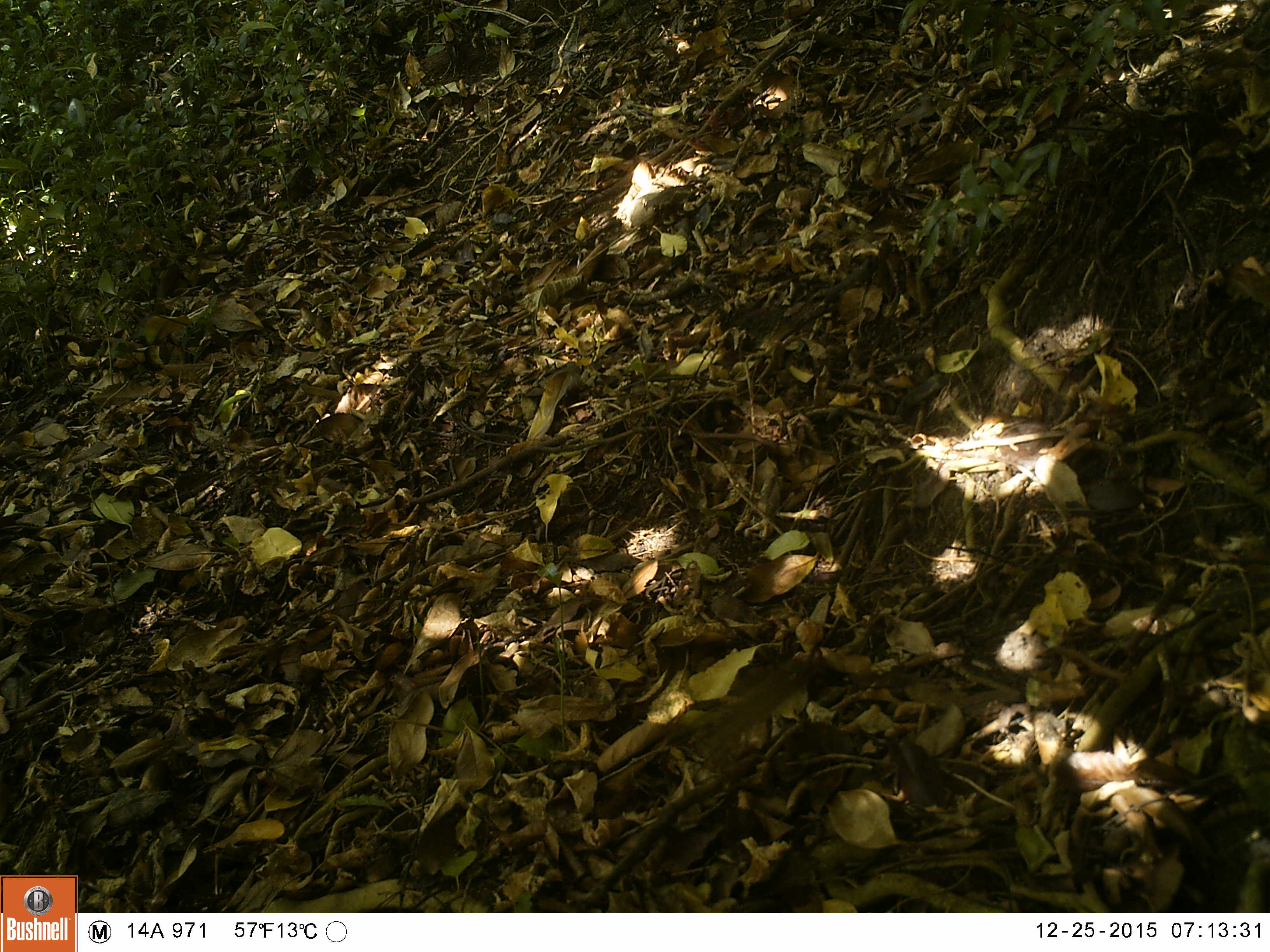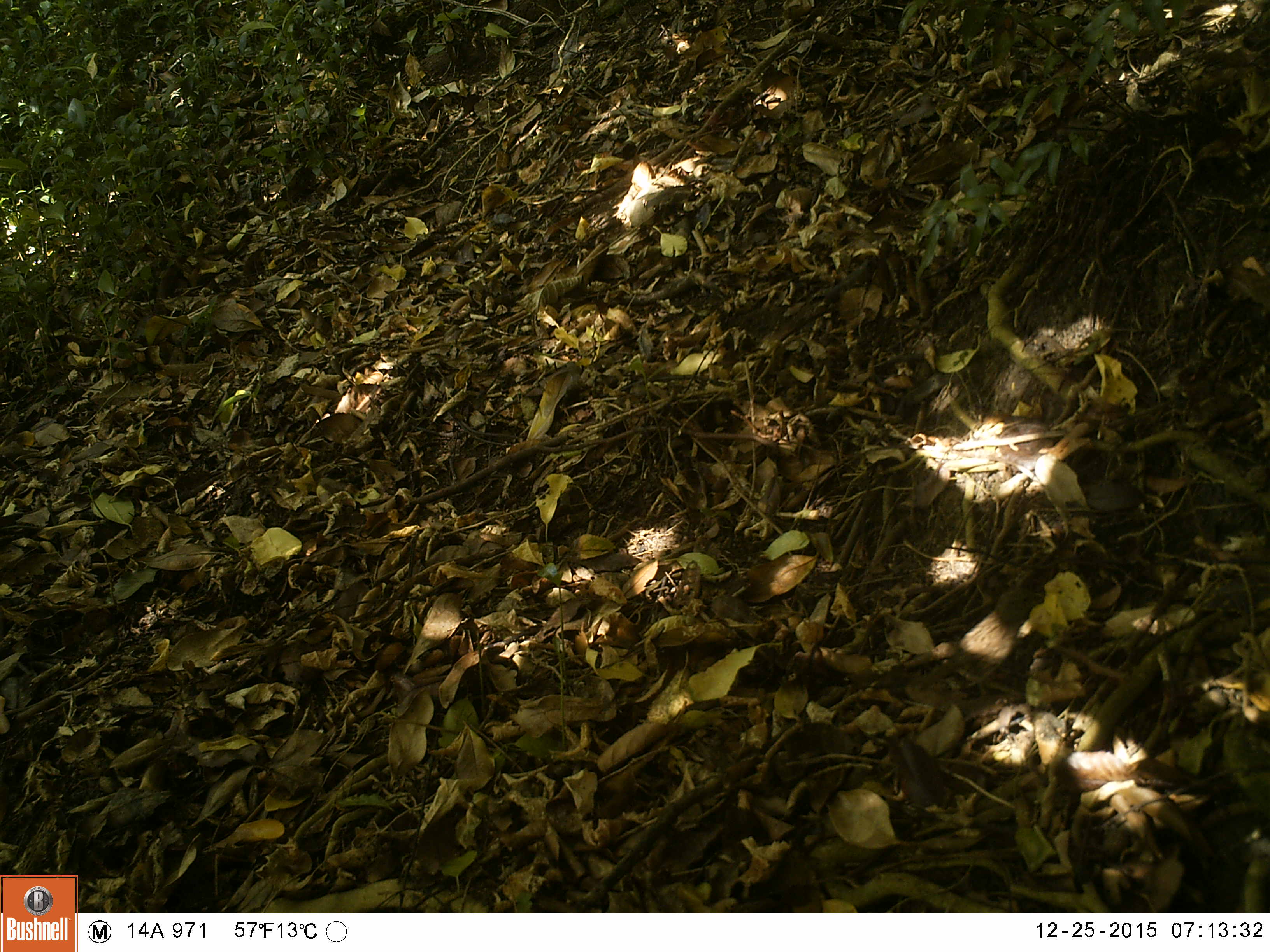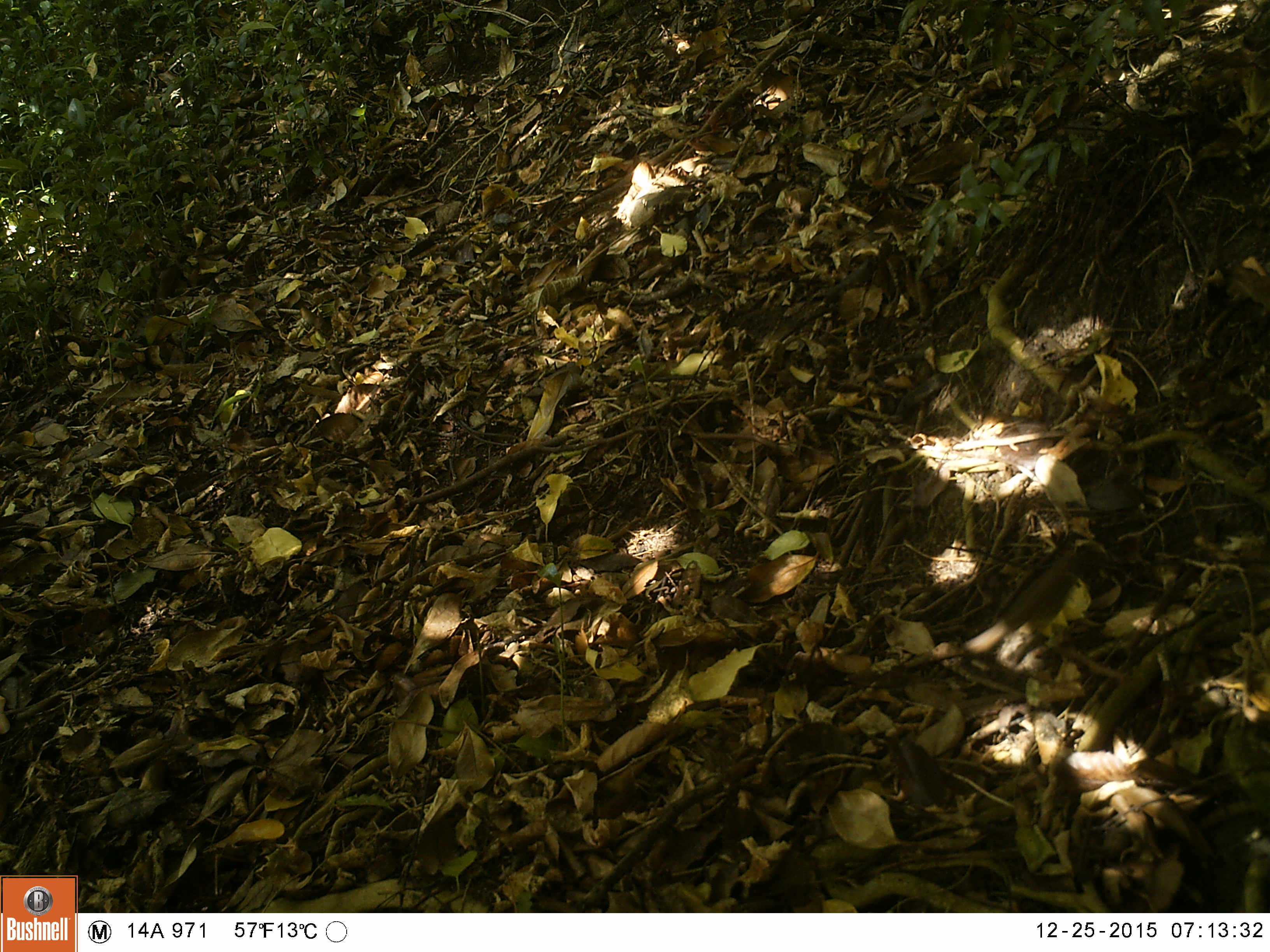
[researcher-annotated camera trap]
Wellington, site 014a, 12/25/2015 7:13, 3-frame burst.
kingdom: Animalia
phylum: Chordata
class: Aves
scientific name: Aves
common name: bird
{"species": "bird (Aves)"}